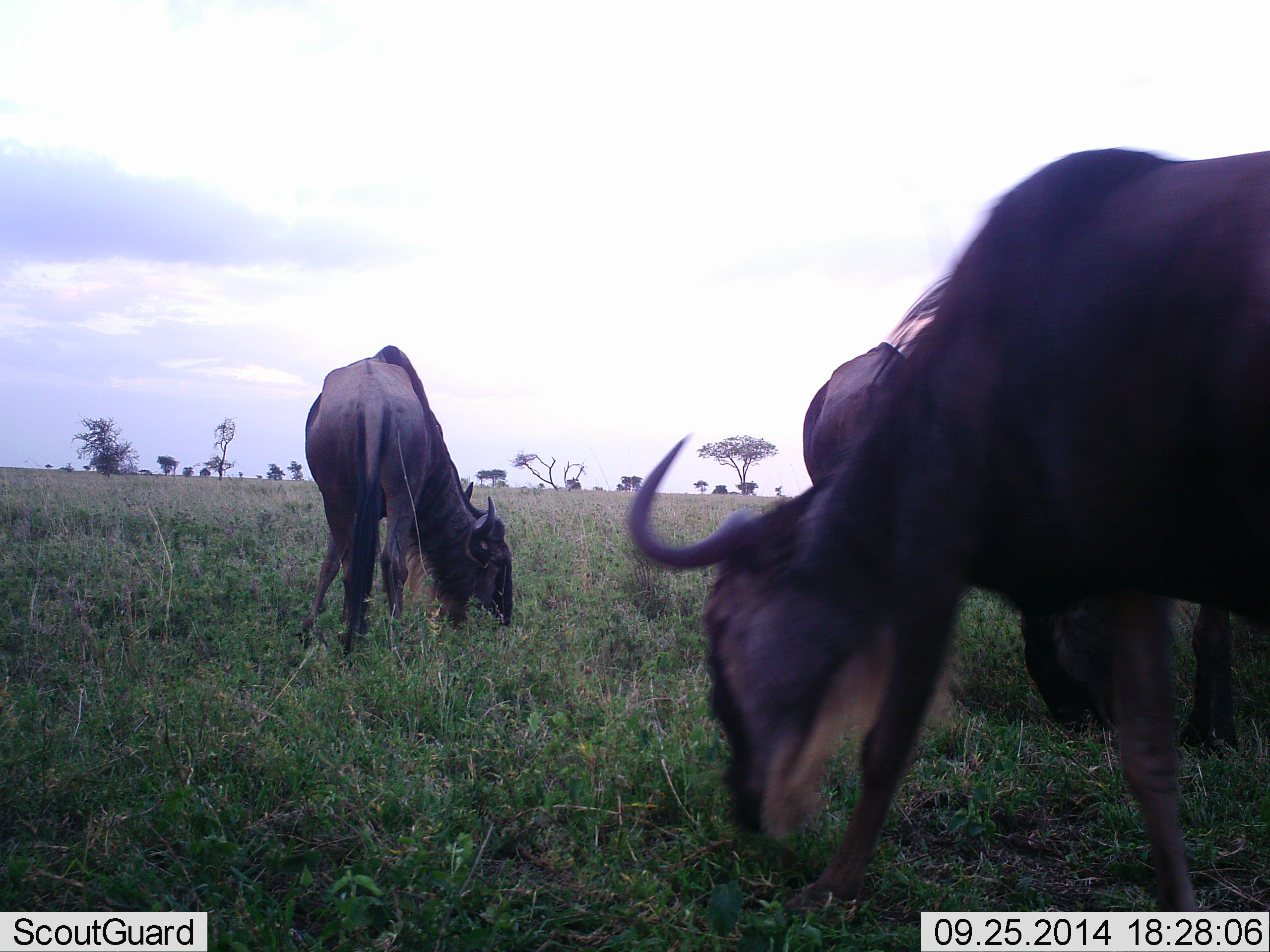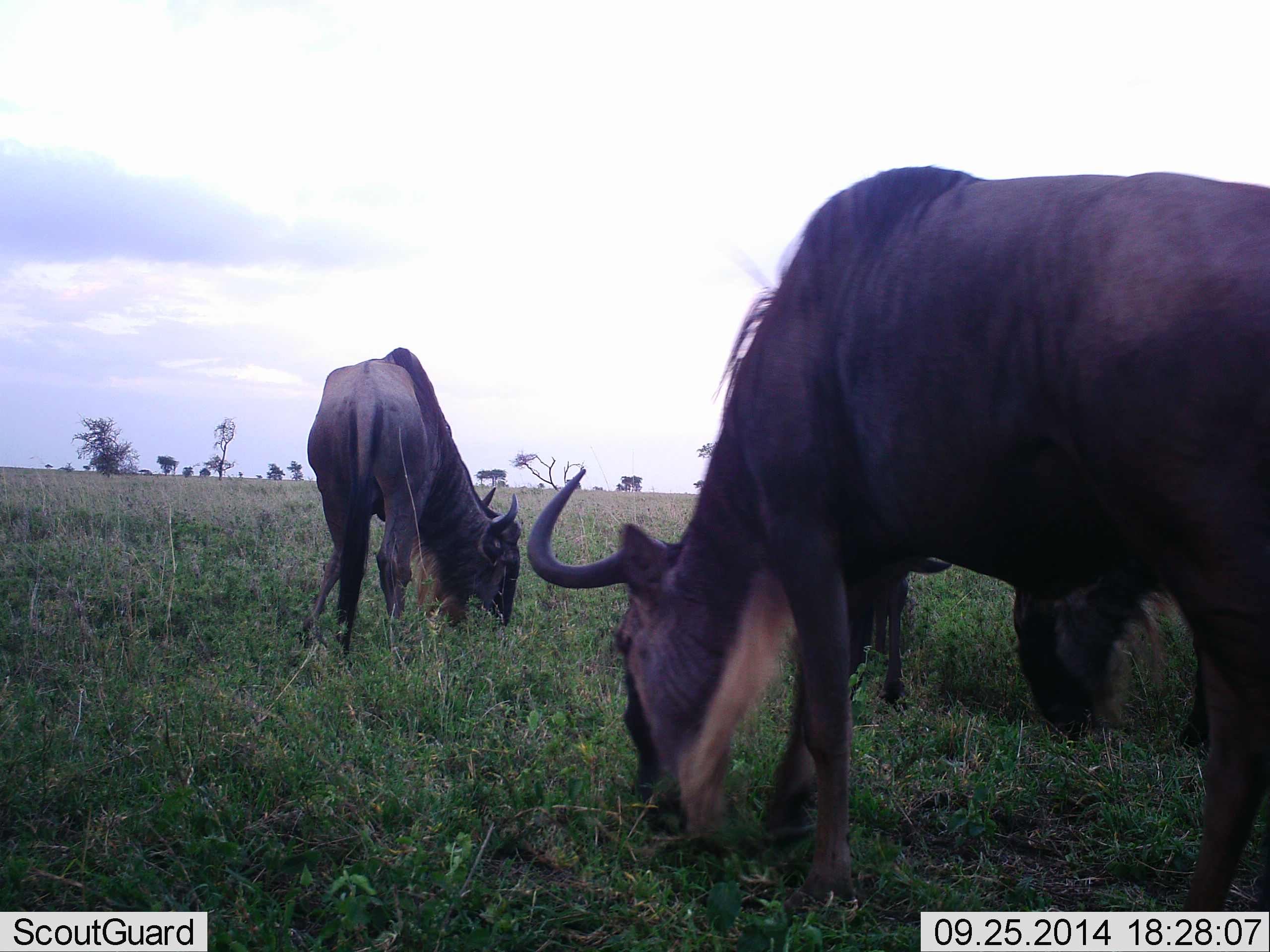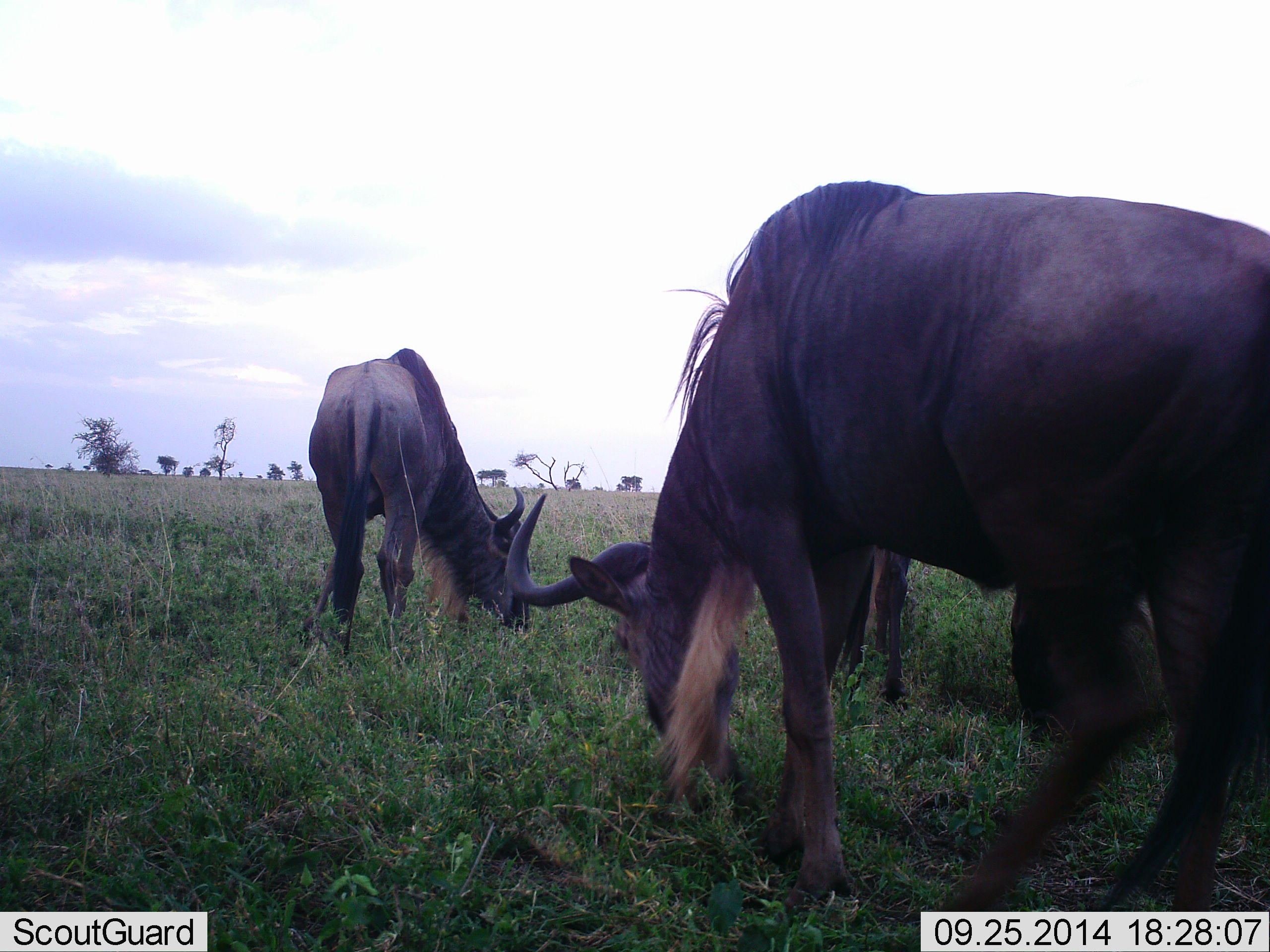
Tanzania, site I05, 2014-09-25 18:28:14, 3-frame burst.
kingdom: Animalia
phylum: Chordata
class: Mammalia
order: Artiodactyla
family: Bovidae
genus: Connochaetes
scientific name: Connochaetes taurinus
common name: blue wildebeest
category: wildebeest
Wildebeest (blue wildebeest) (Connochaetes taurinus), count 4. Behavior (volunteer vote fractions): standing 50%, resting 0%, moving 30%, interacting 0%. Young present (vote fraction): 0%. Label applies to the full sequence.